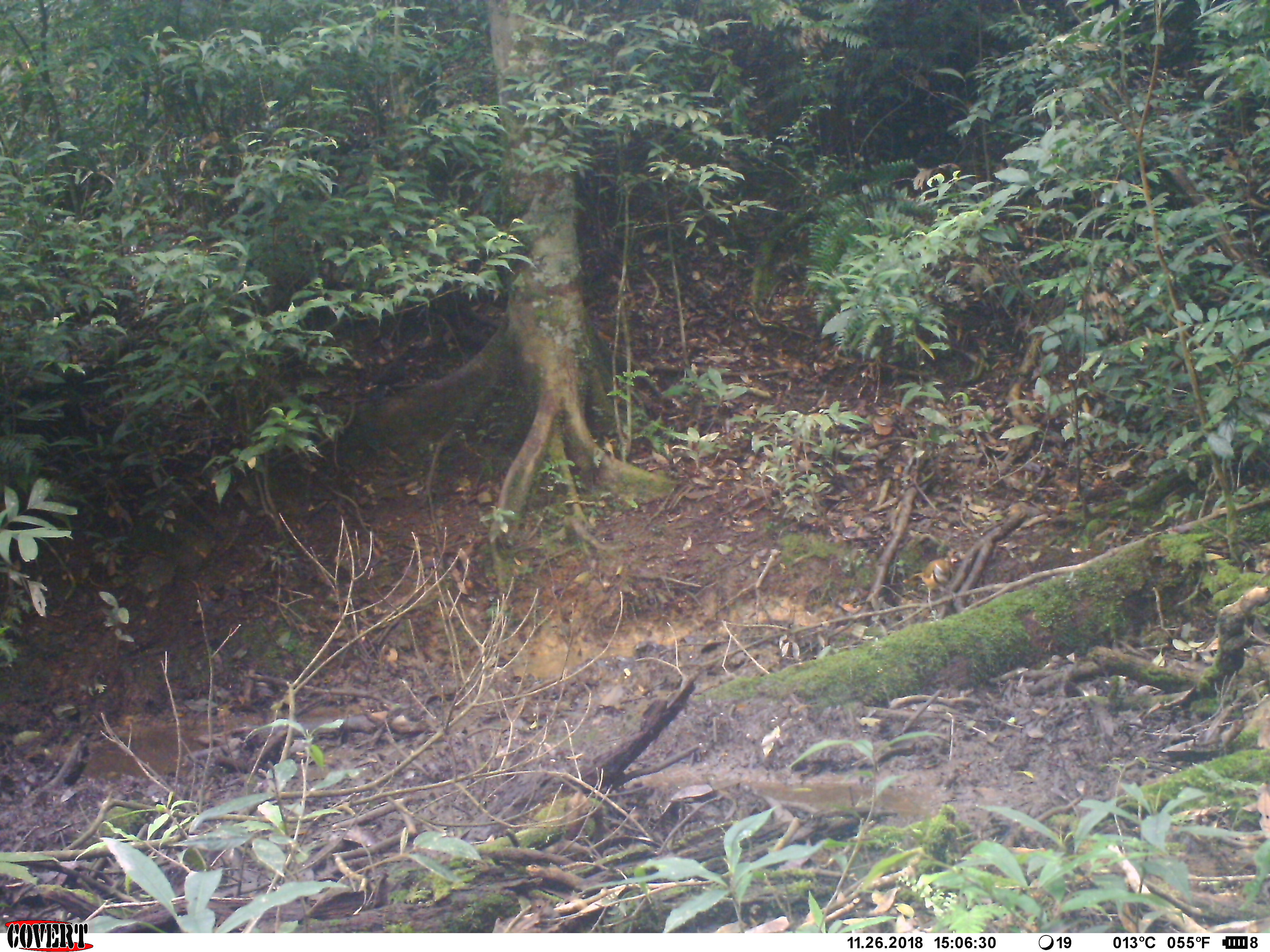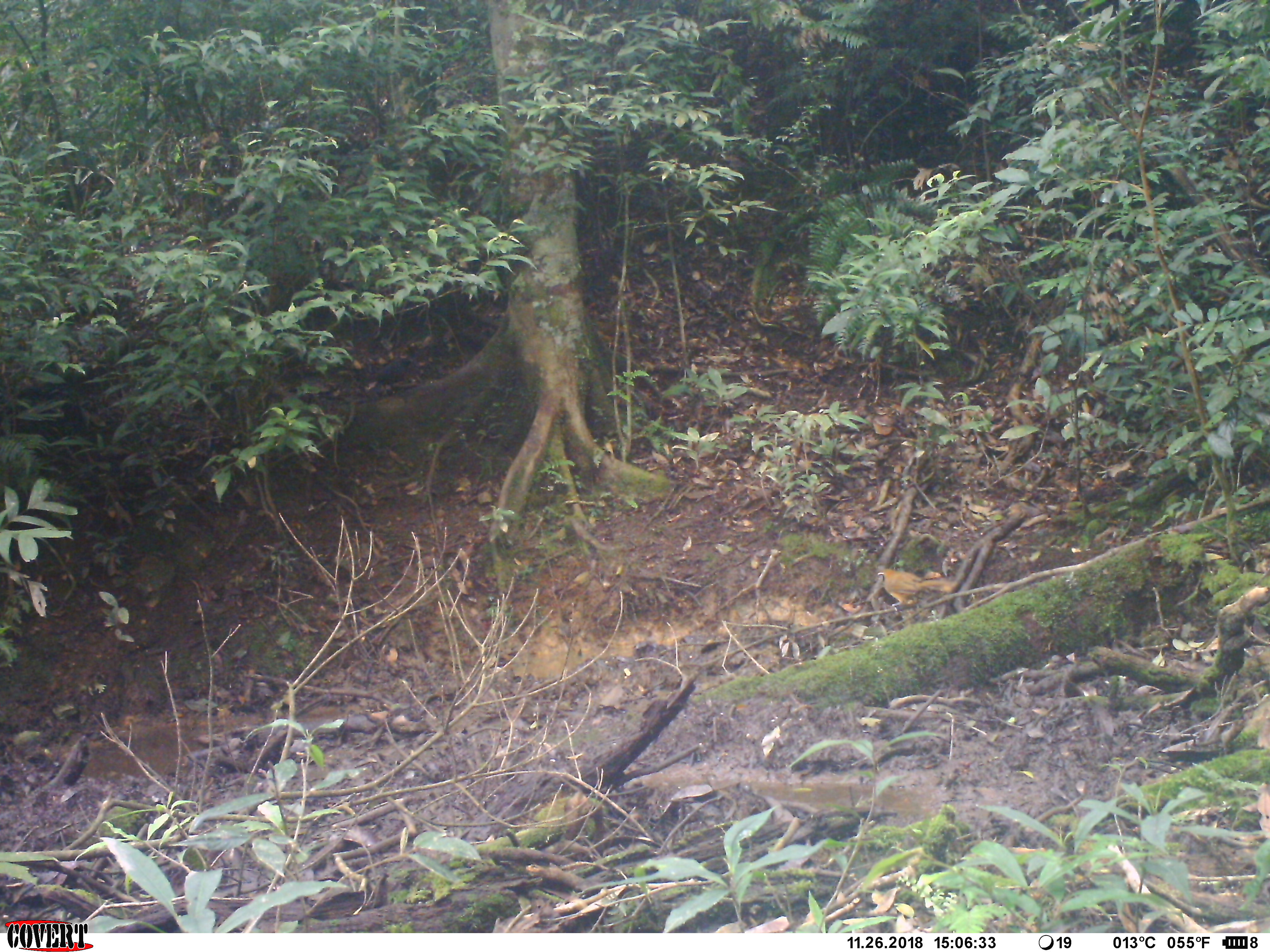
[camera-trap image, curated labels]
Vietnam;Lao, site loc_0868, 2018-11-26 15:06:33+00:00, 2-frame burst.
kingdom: Animalia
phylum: Chordata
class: Aves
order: Passeriformes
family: Leiothrichidae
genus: Pterorhinus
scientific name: Pterorhinus pectoralis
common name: necklaced laughingthrush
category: necklaced laughingthrush sp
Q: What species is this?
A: Necklaced laughingthrush sp (necklaced laughingthrush) (Pterorhinus pectoralis).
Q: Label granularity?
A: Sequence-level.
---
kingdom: Animalia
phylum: Chordata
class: Aves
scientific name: Aves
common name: bird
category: unidentified bird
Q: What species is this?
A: Unidentified bird (bird) (Aves).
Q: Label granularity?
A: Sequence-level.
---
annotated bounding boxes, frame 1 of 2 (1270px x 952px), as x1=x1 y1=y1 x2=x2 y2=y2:
necklaced laughingthrush sp: x1=902 y1=547 x2=967 y2=609; x1=369 y1=352 x2=415 y2=396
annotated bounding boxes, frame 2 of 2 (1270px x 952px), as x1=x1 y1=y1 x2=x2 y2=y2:
necklaced laughingthrush sp: x1=877 y1=568 x2=958 y2=608; x1=364 y1=356 x2=412 y2=397